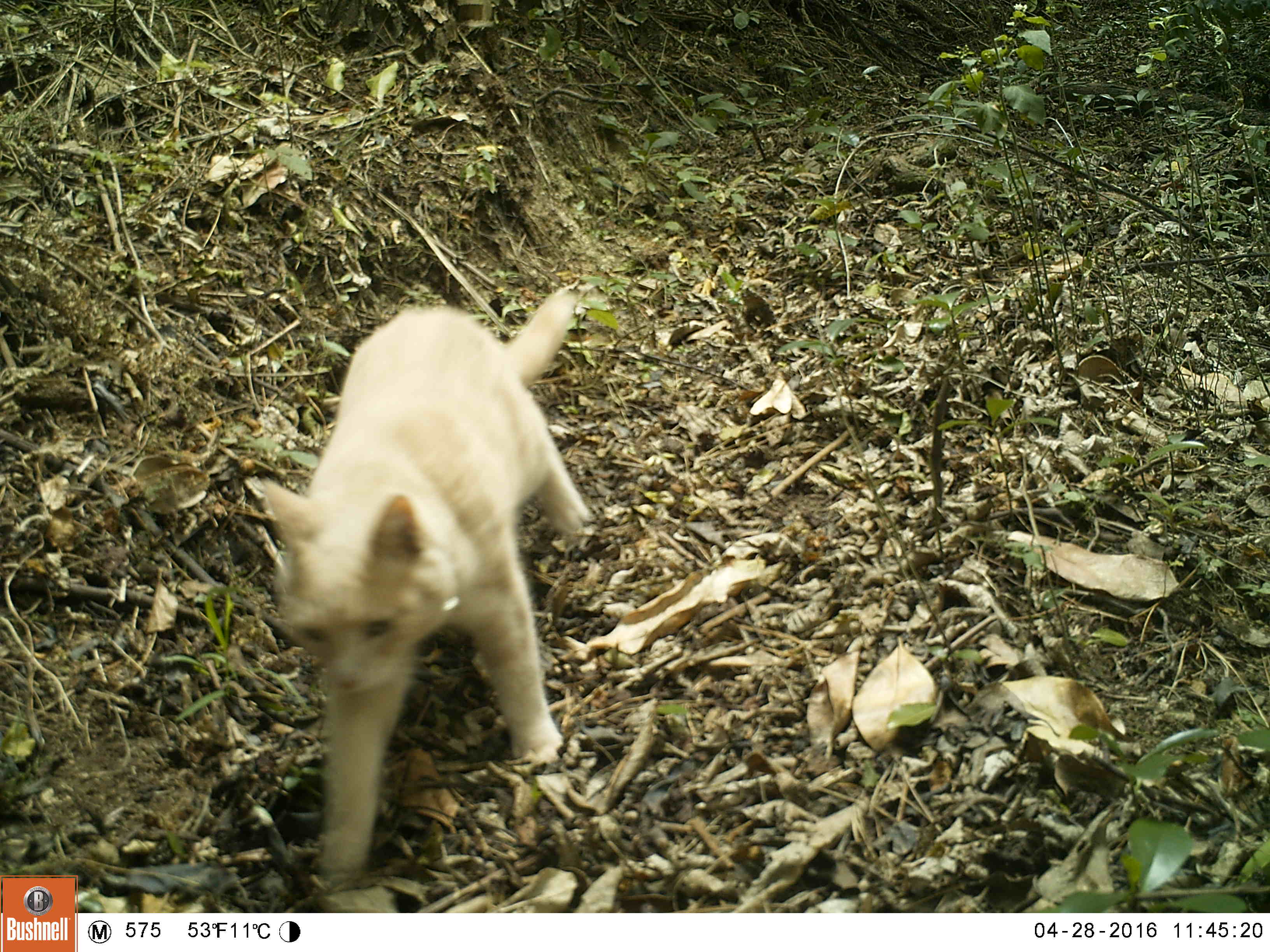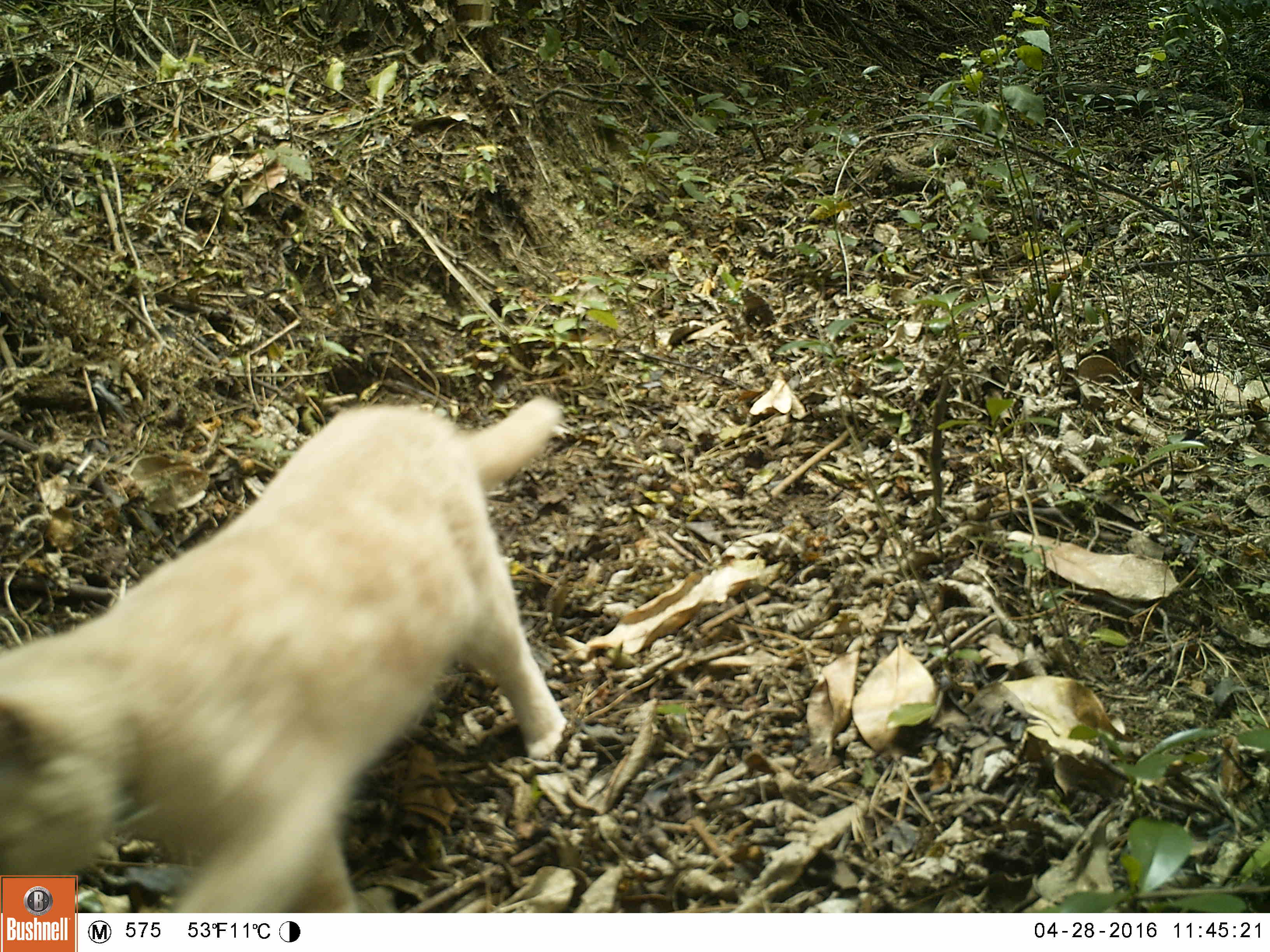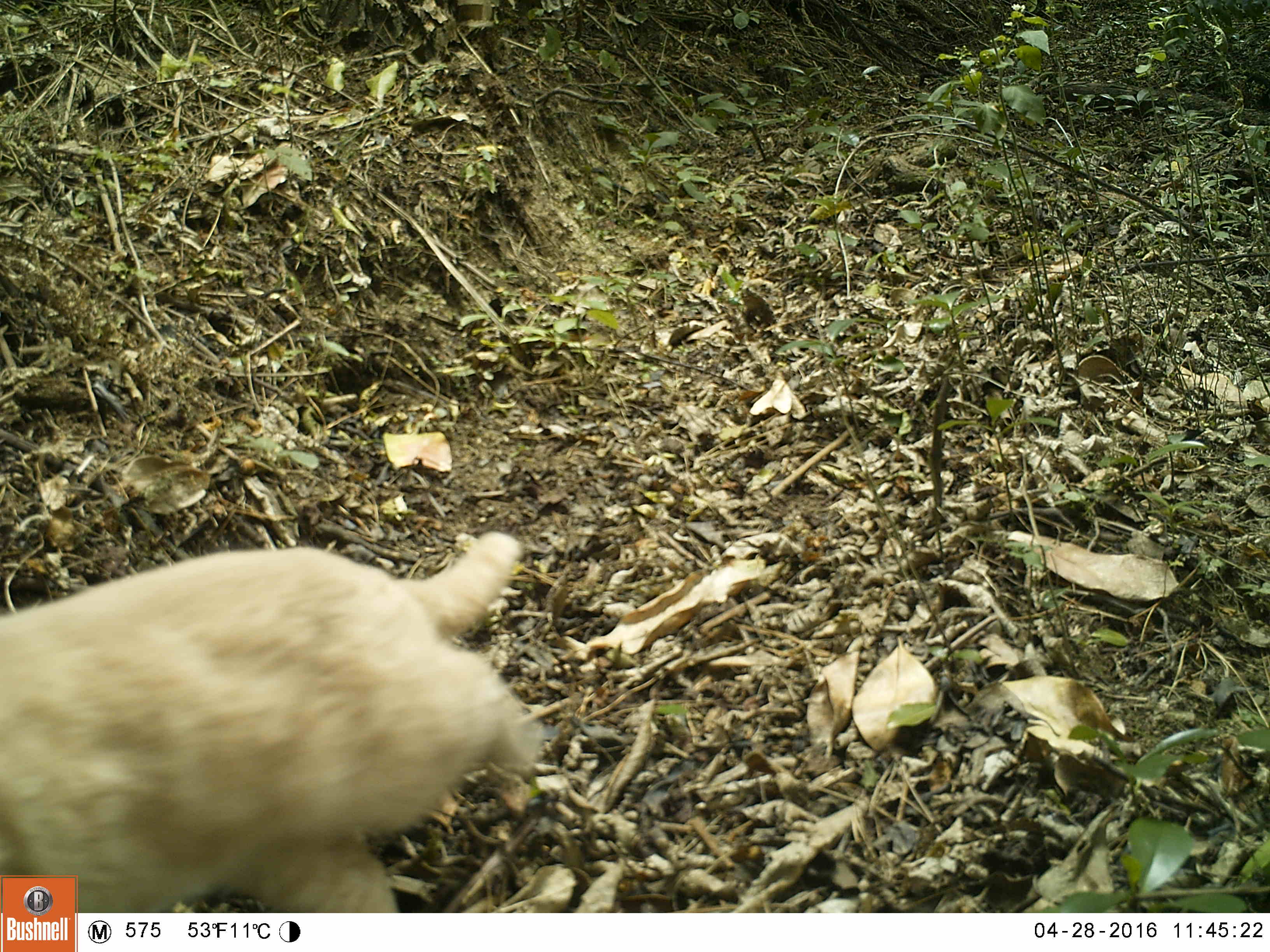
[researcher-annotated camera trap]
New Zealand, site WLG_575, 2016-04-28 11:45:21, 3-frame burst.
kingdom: Animalia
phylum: Chordata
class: Mammalia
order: Carnivora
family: Felidae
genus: Felis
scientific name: Felis catus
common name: domestic cat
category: cat